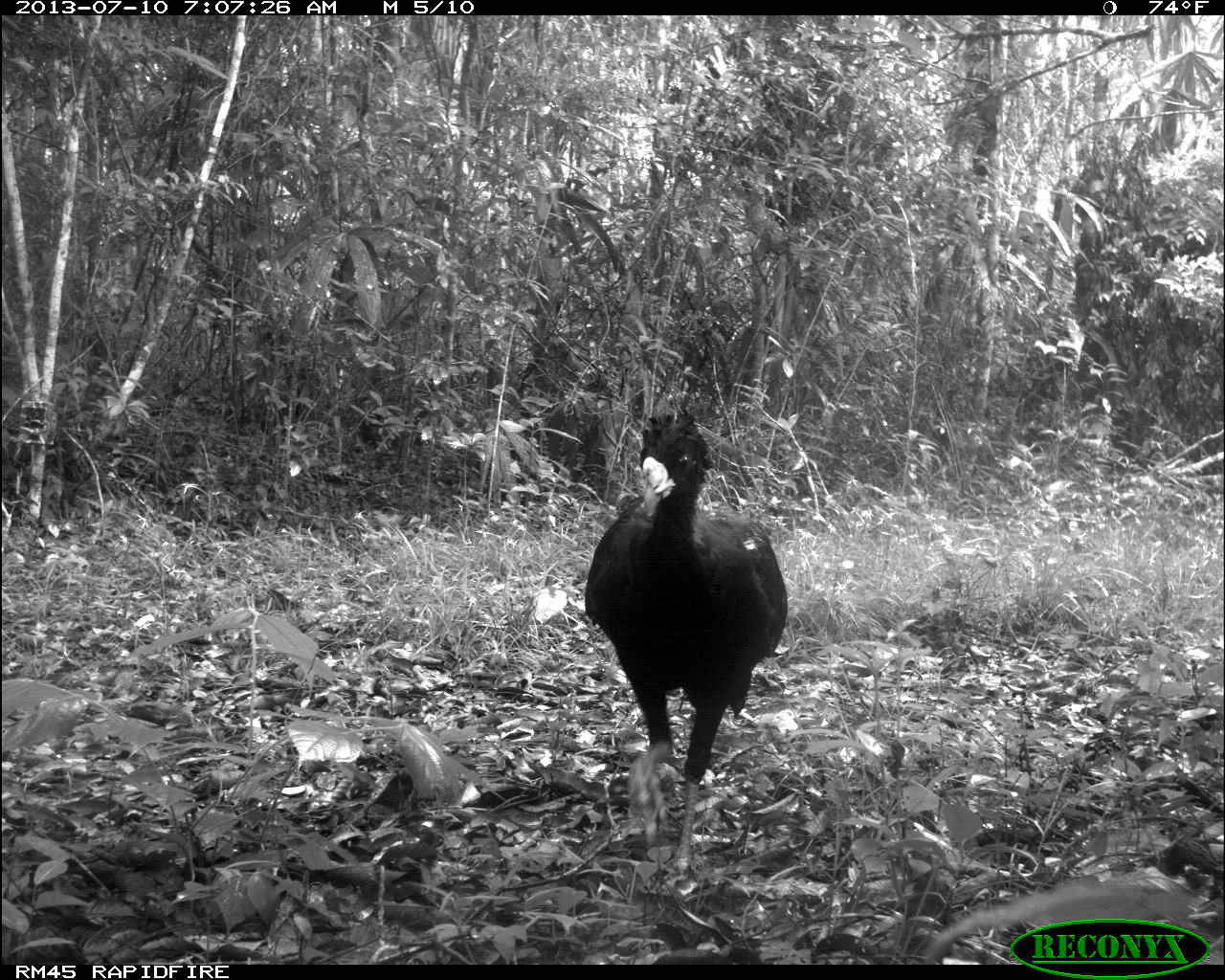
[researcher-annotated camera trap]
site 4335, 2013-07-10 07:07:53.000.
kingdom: Animalia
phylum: Chordata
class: Aves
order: Galliformes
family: Cracidae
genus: Crax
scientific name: Crax rubra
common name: great curassow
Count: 1.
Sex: male.